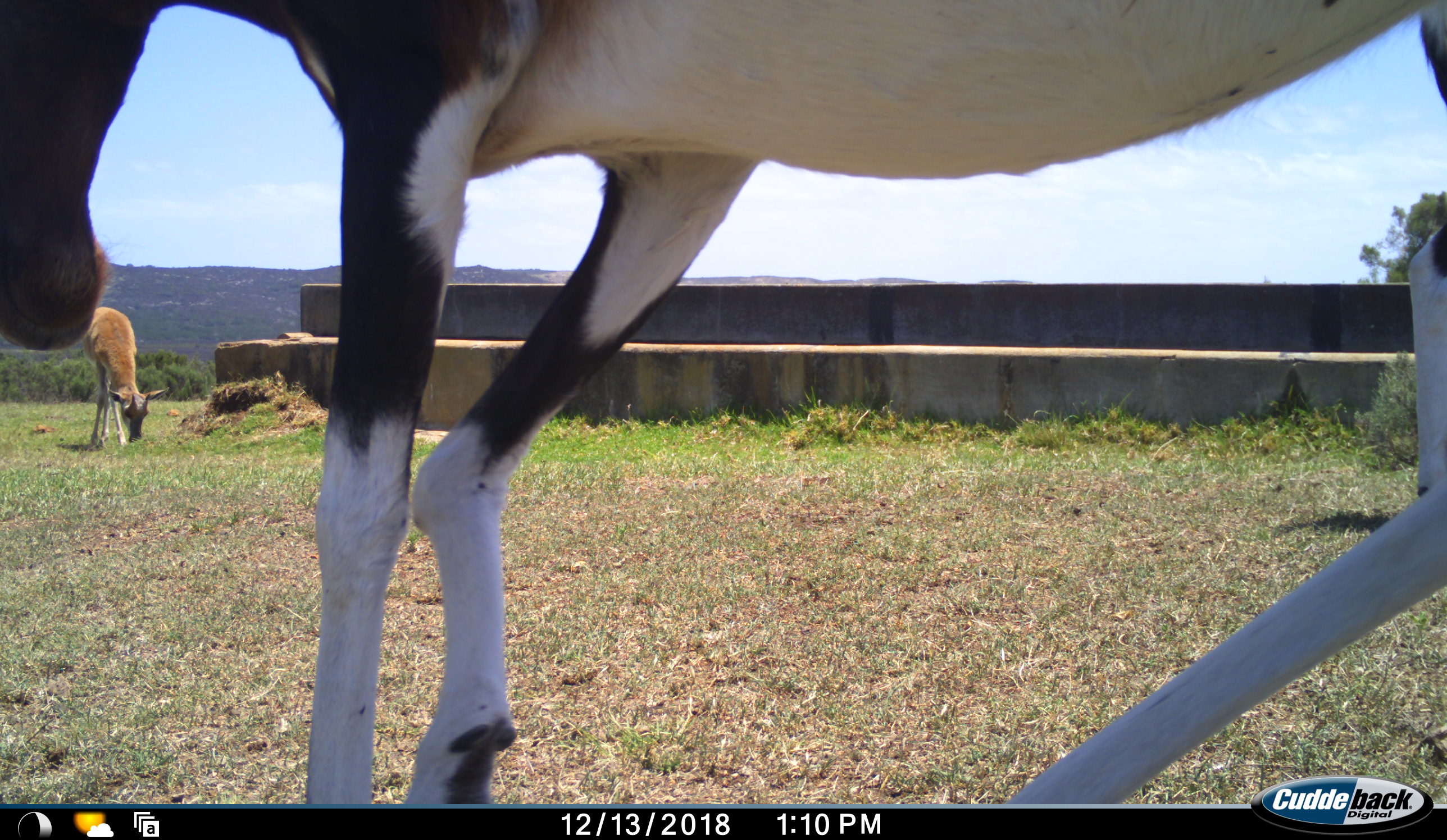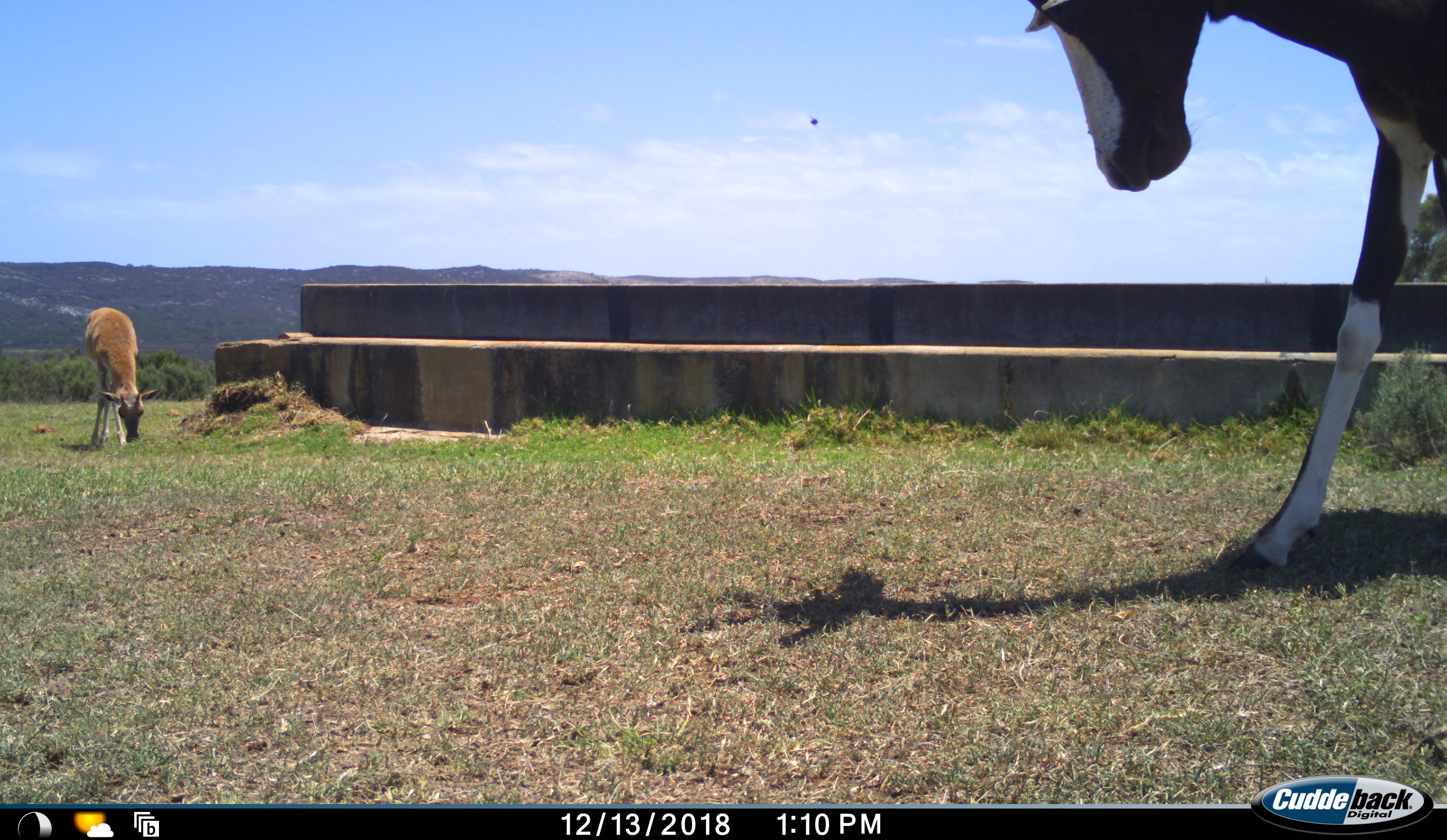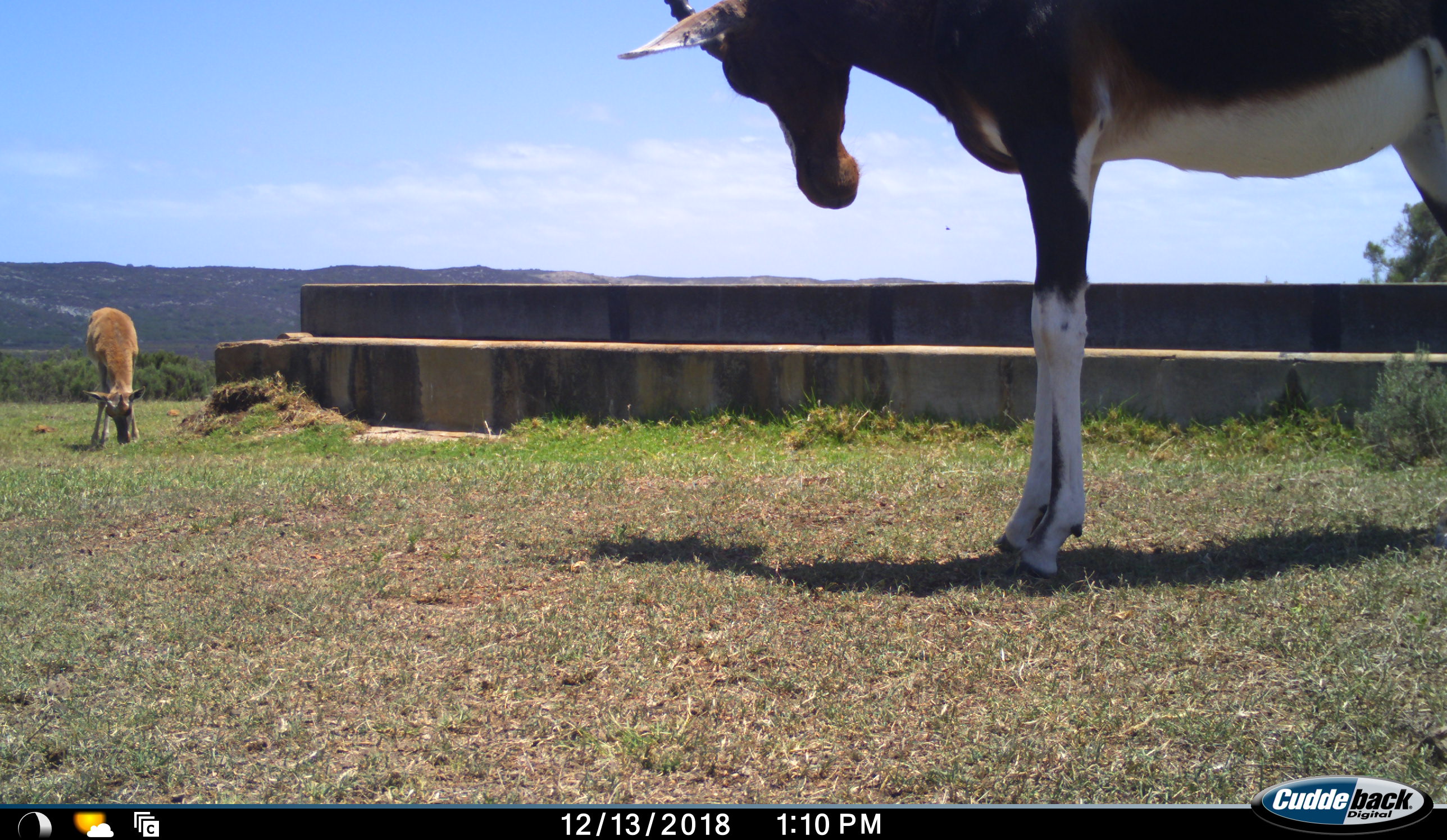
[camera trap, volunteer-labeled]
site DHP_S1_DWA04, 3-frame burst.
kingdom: Animalia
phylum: Chordata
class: Mammalia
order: Artiodactyla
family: Bovidae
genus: Damaliscus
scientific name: Damaliscus pygargus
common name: bontebok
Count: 2.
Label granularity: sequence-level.